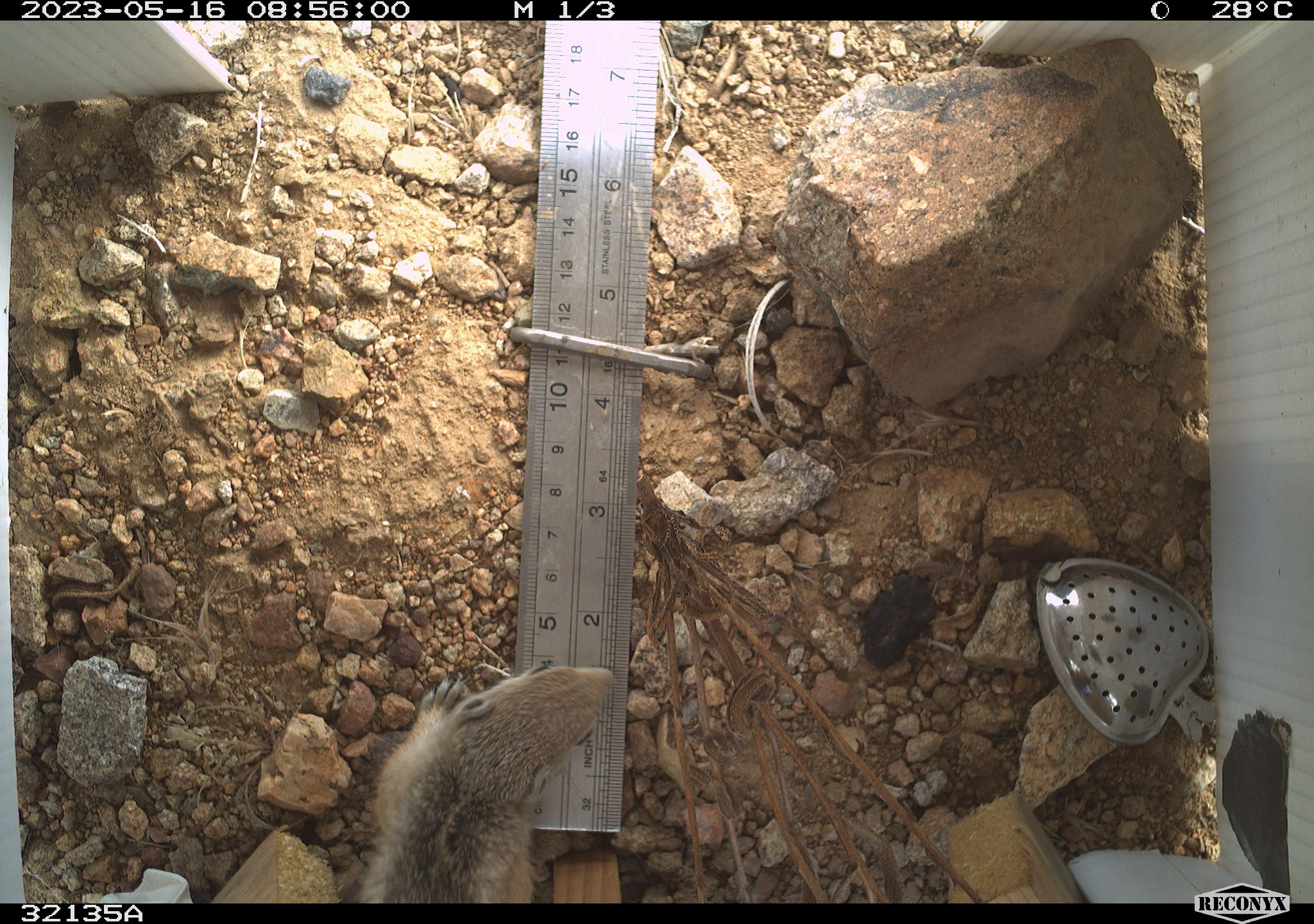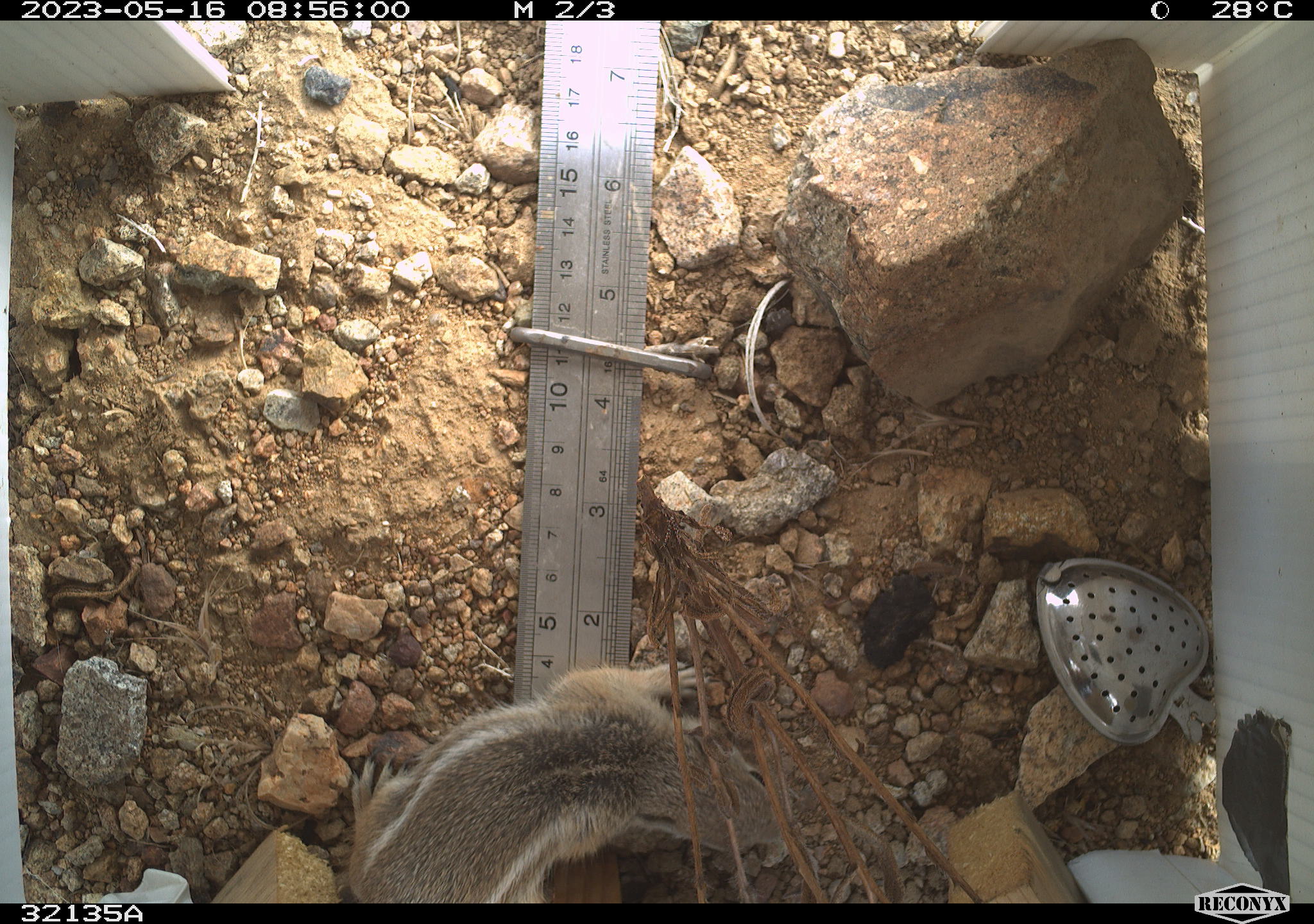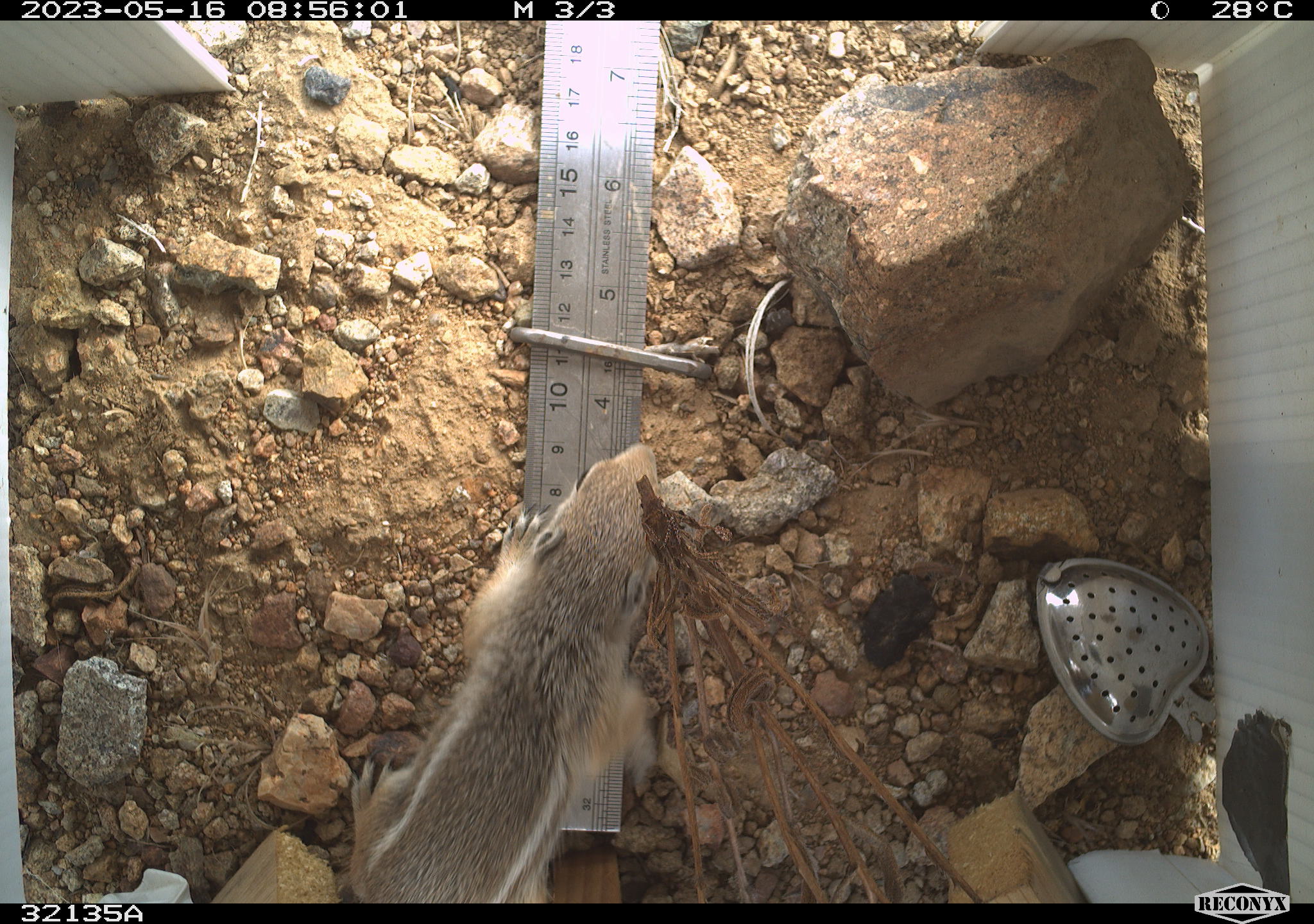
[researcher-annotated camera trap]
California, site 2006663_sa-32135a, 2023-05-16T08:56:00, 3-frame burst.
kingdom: Animalia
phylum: Chordata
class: Mammalia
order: Rodentia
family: Sciuridae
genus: Ammospermophilus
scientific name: Ammospermophilus leucurus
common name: white-tailed antelope squirrel